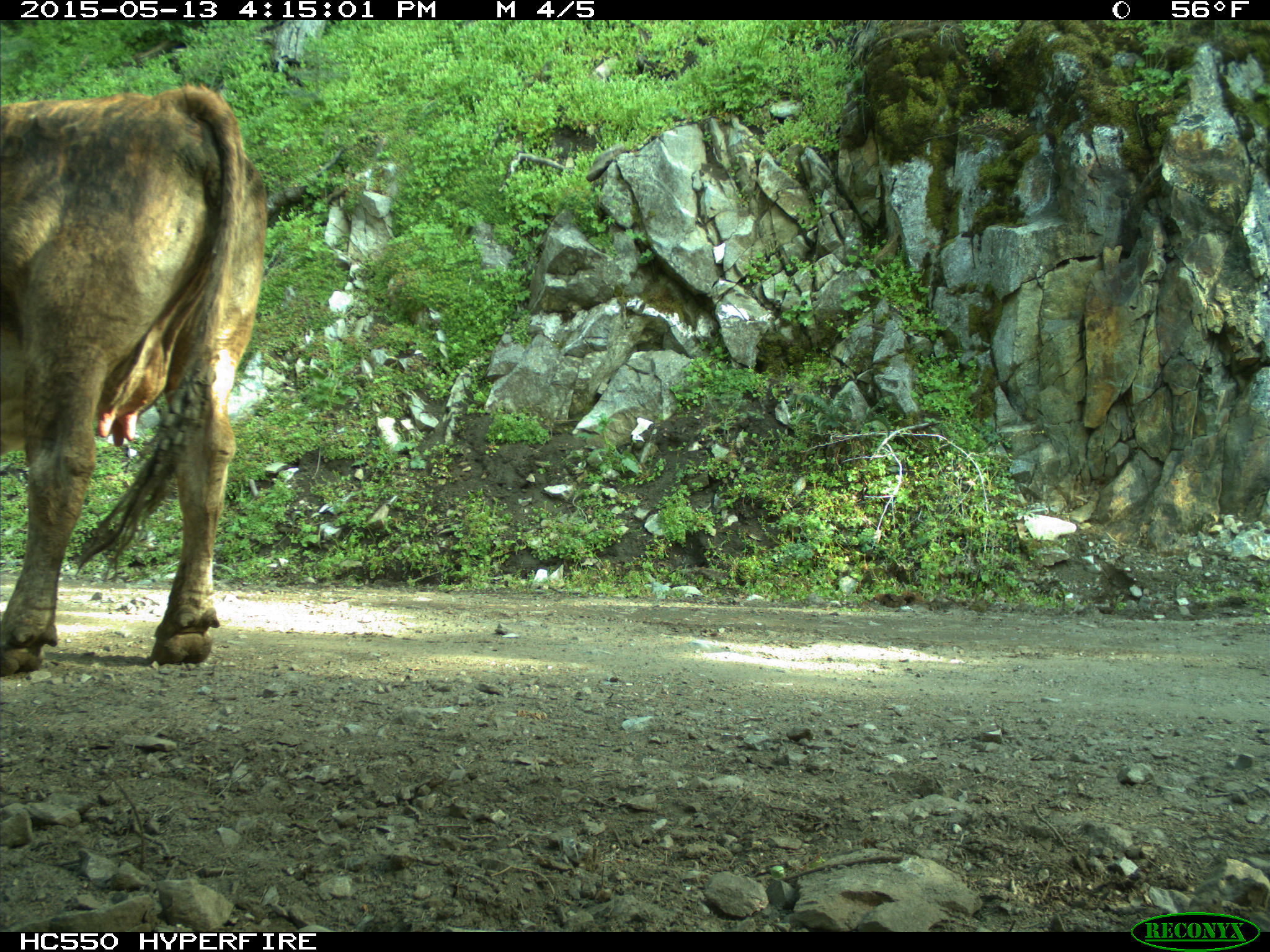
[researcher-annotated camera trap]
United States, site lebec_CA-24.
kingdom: Animalia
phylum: Chordata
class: Mammalia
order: Artiodactyla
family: Bovidae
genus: Bos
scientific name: Bos taurus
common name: domestic cow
Bos taurus (domestic cow).